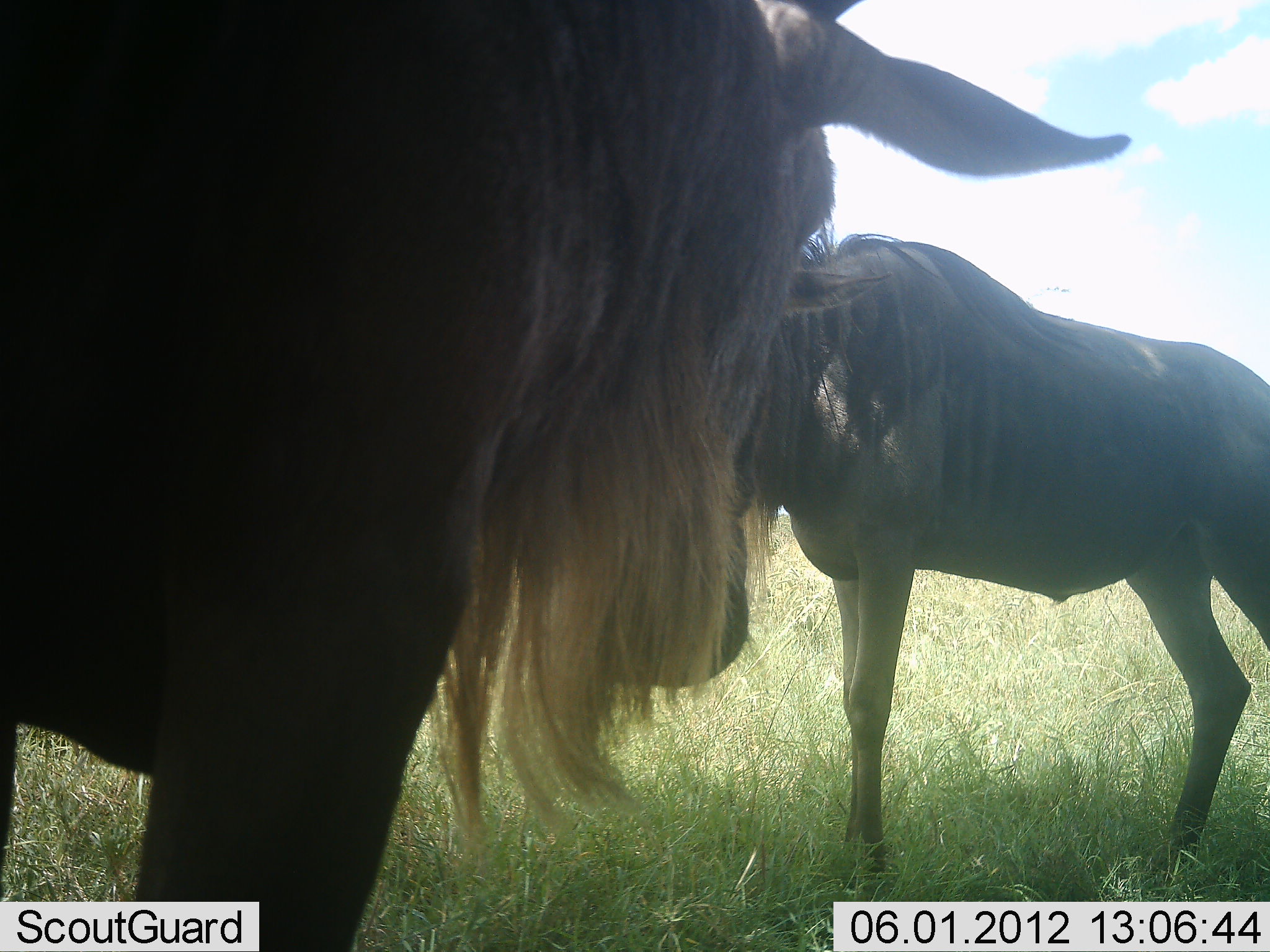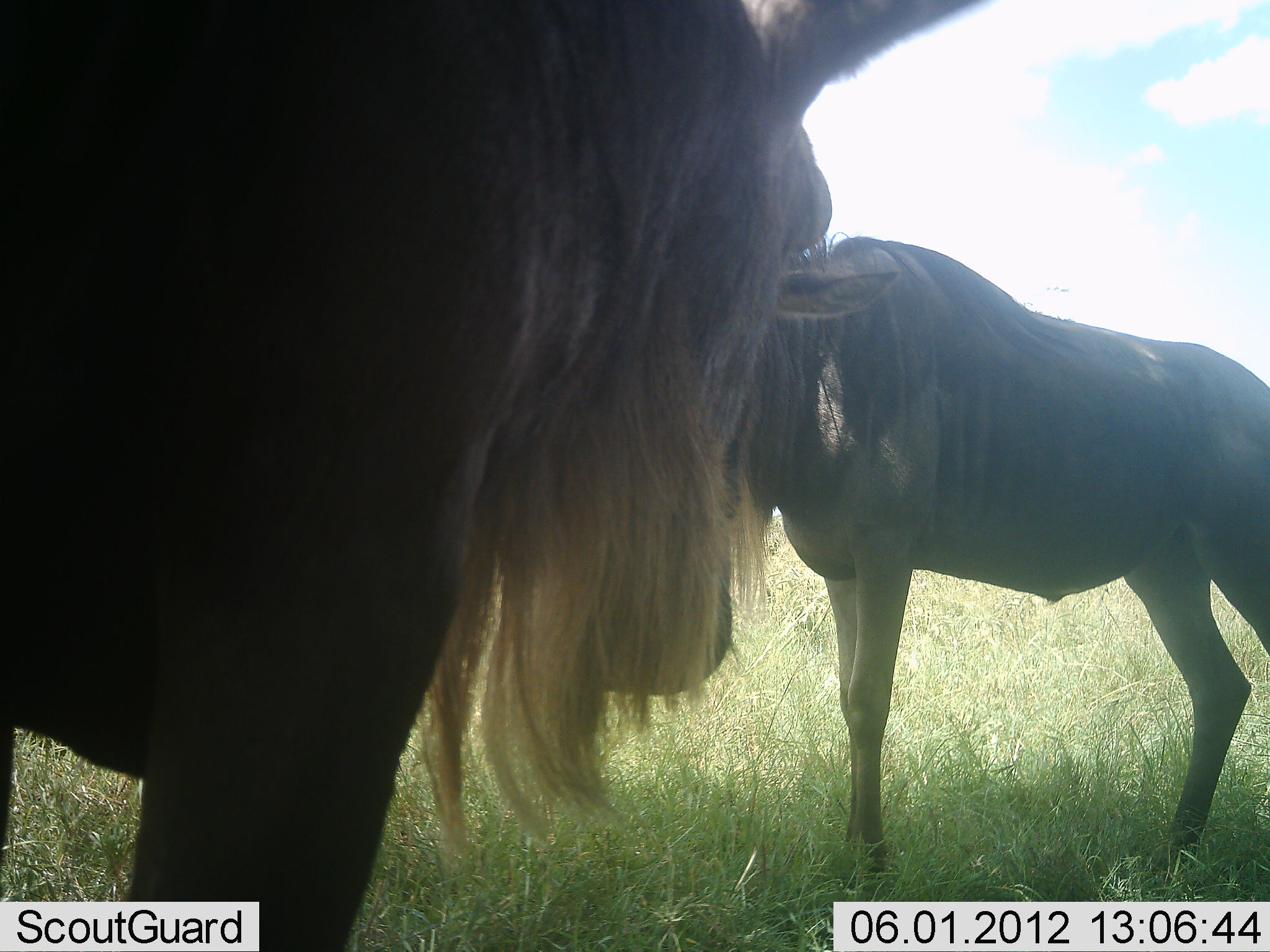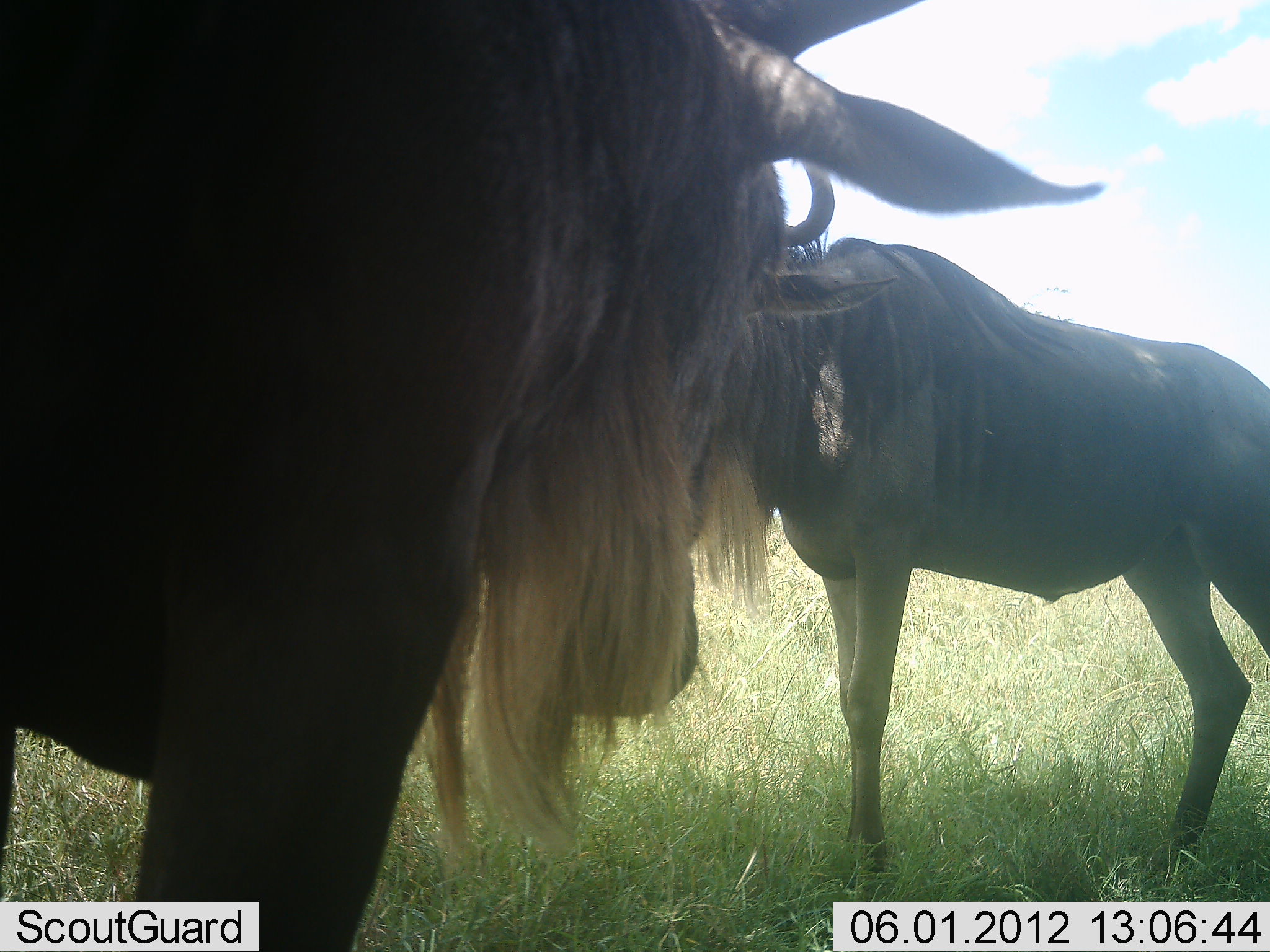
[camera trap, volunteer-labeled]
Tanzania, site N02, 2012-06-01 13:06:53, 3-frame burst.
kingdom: Animalia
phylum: Chordata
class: Mammalia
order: Artiodactyla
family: Bovidae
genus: Connochaetes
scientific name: Connochaetes taurinus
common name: blue wildebeest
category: wildebeest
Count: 2.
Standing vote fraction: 100%.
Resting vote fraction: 0%.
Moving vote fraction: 0%.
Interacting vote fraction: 0%.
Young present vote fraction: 0%.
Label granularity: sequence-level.